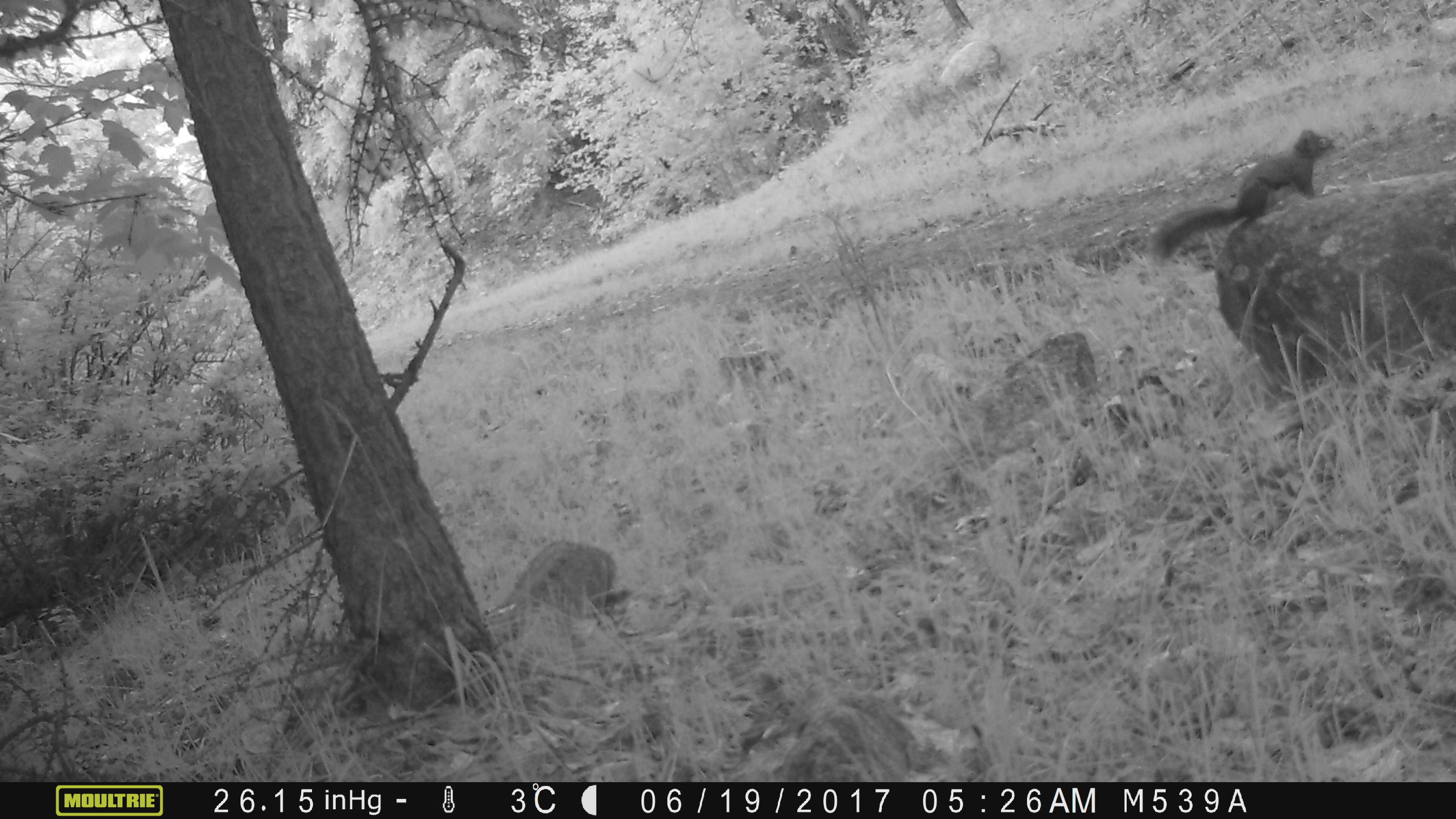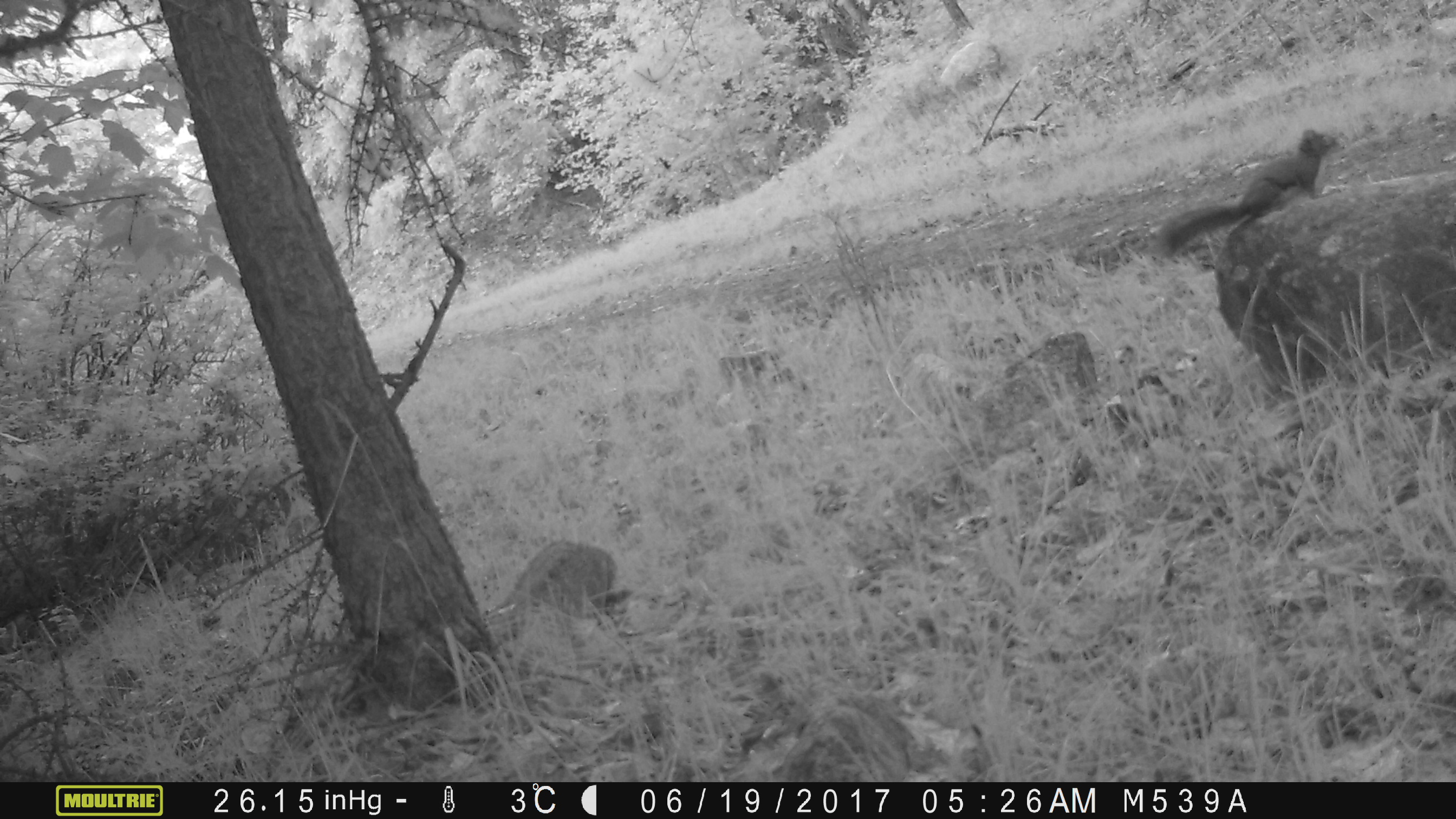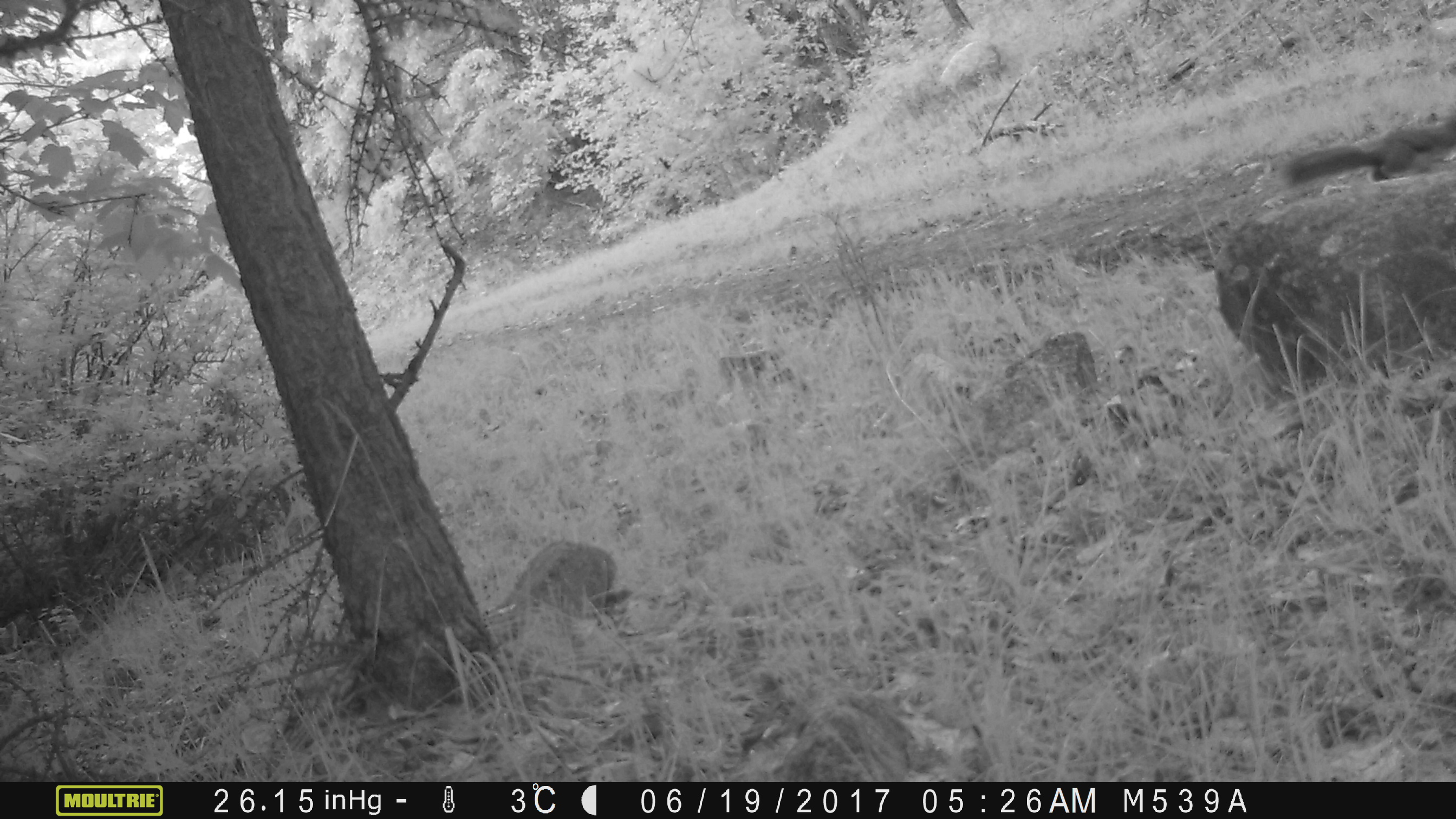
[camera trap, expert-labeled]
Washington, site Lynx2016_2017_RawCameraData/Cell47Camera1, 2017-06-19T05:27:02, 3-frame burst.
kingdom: Animalia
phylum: Chordata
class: Mammalia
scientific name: Mammalia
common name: small mammal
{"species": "small mammal (Mammalia)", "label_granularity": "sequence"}